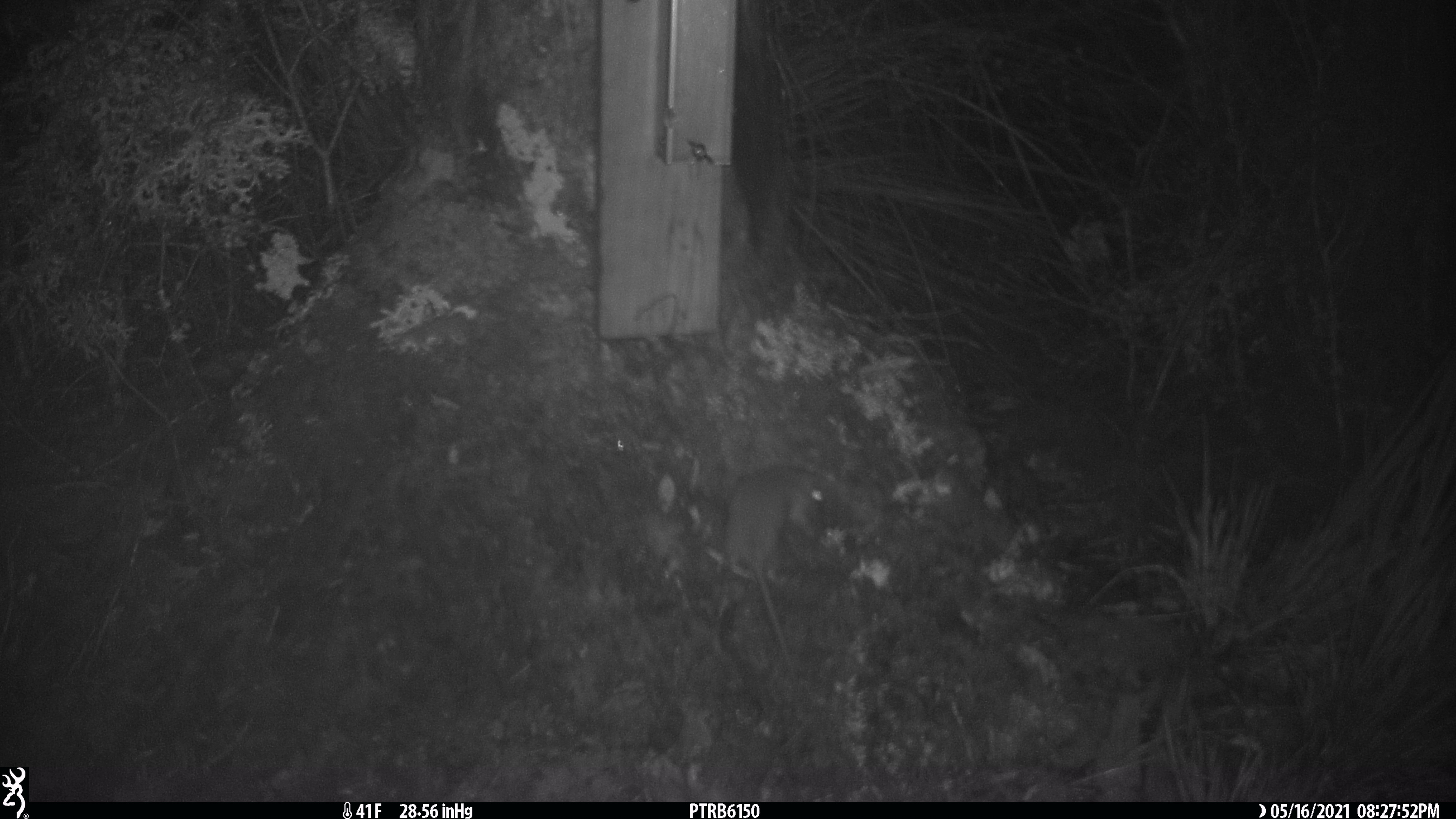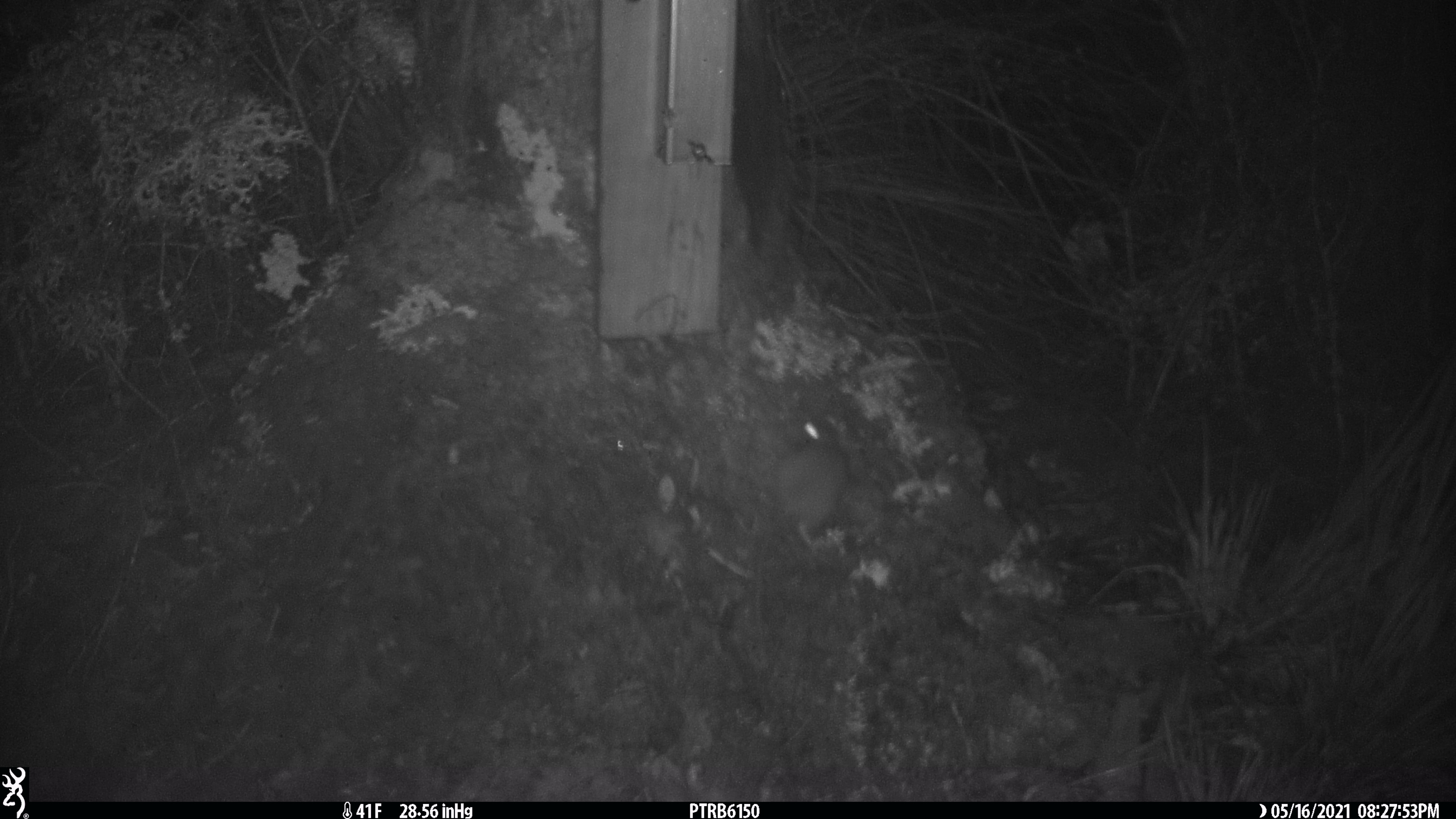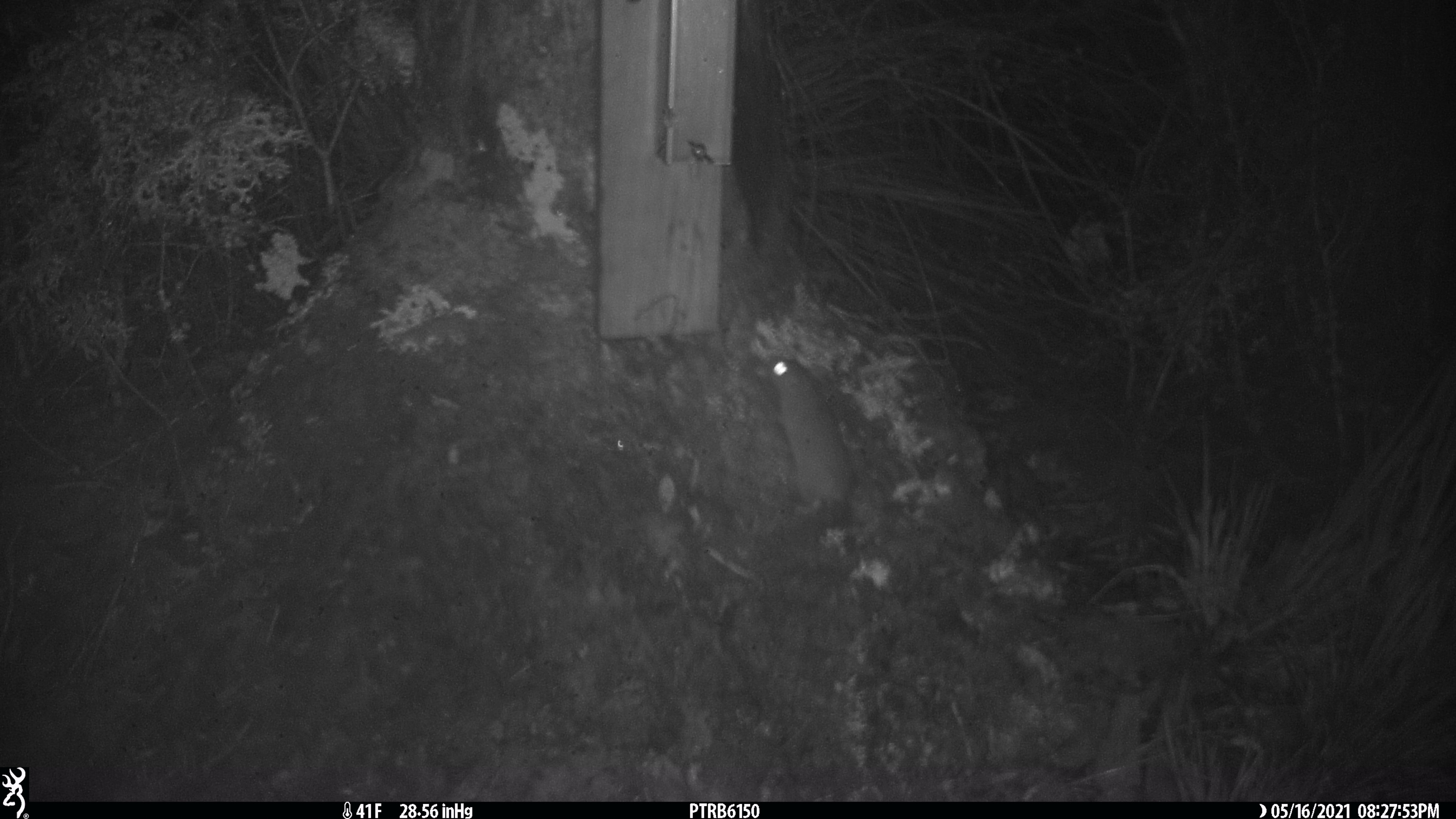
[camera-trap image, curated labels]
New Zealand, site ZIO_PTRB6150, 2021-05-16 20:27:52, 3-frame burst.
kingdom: Animalia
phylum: Chordata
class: Mammalia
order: Rodentia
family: Muridae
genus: Rattus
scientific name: Rattus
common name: rat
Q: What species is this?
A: Rat (Rattus).